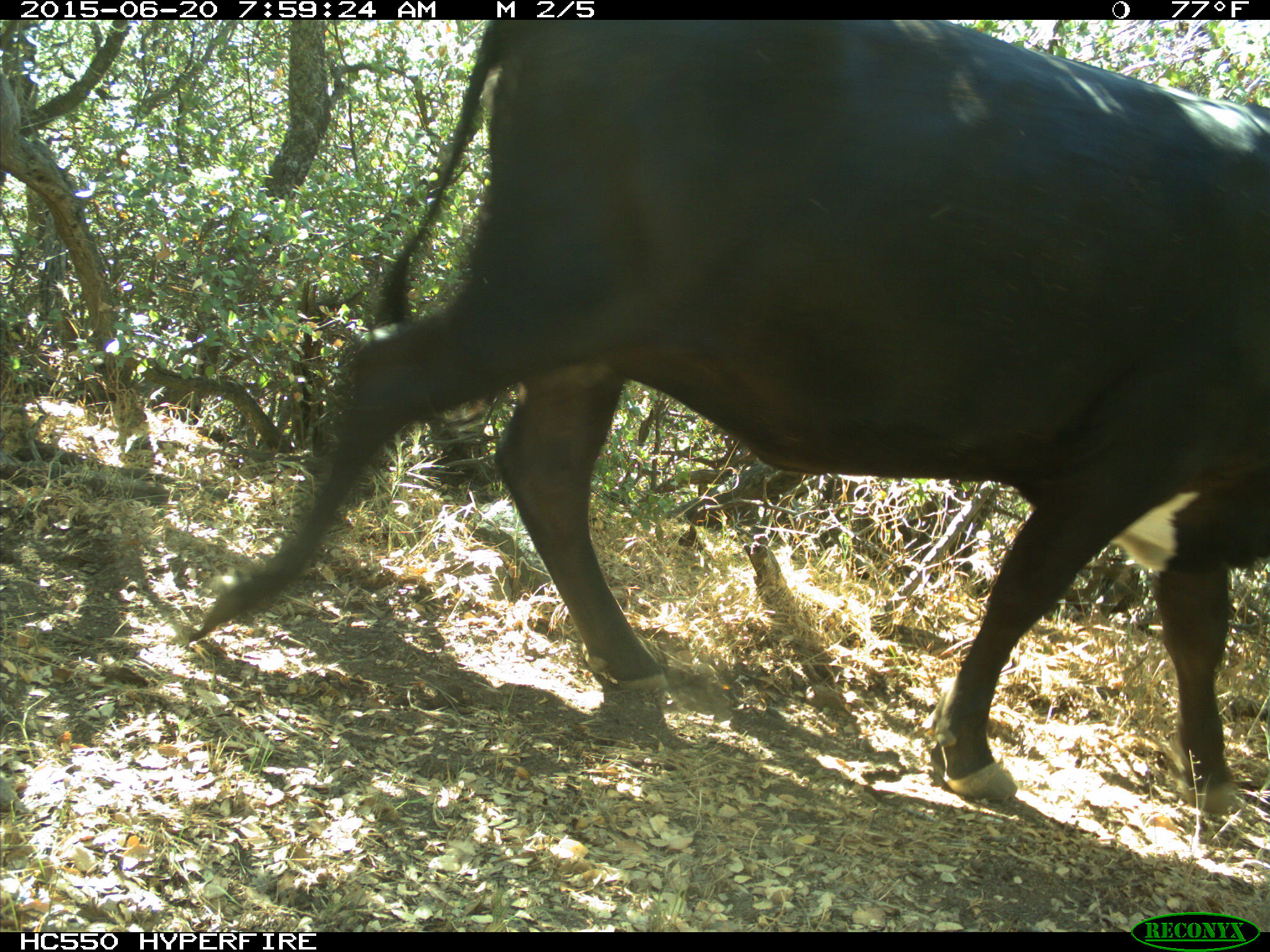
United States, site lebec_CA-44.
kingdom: Animalia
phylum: Chordata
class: Mammalia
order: Artiodactyla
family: Bovidae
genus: Bos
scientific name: Bos taurus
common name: domestic cow